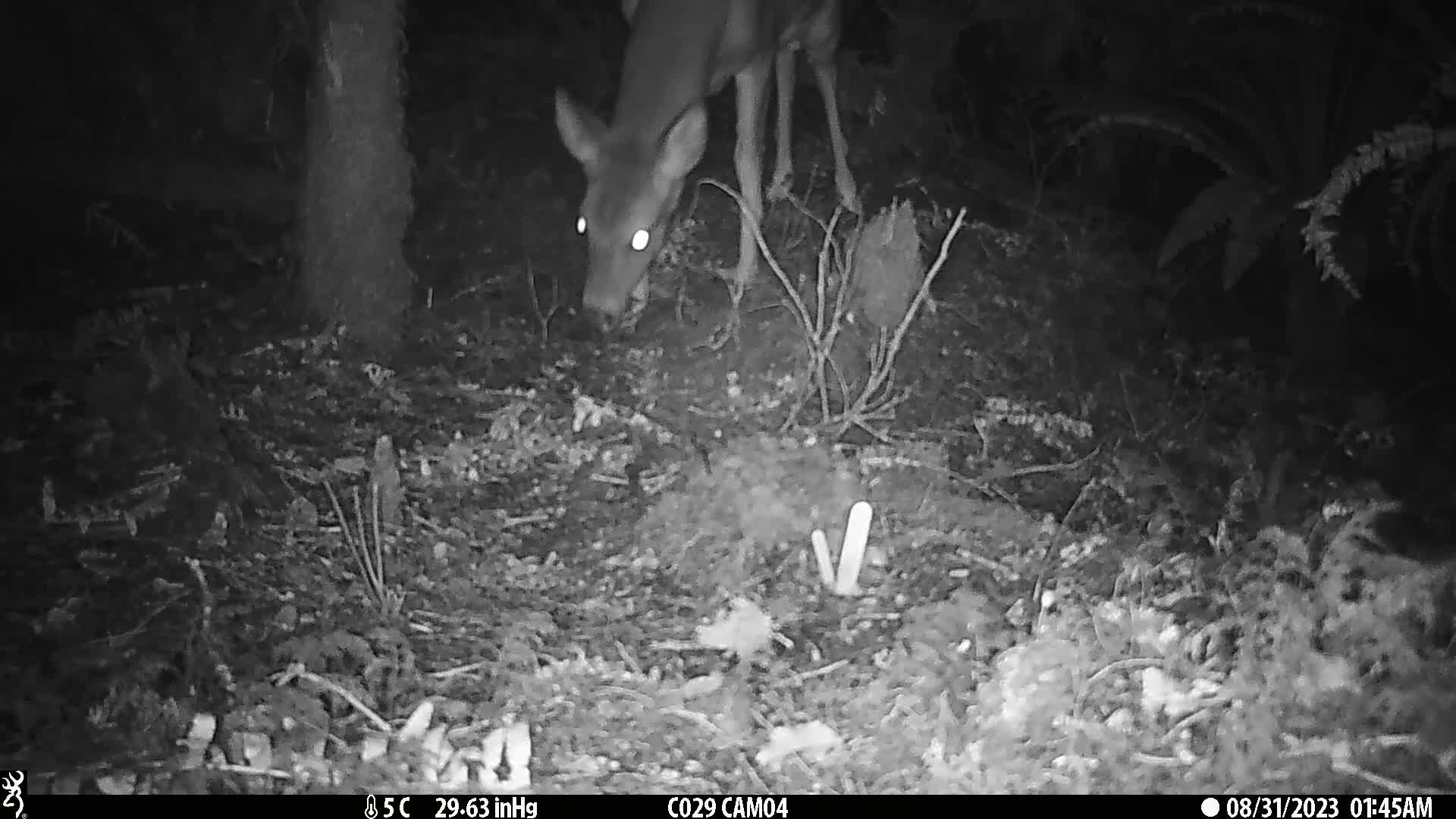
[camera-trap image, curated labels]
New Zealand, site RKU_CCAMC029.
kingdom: Animalia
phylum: Chordata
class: Mammalia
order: Artiodactyla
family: Cervidae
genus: Odocoileus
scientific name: Odocoileus virginianus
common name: white-tailed deer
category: white tailed deer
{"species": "white tailed deer (white-tailed deer) (Odocoileus virginianus)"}